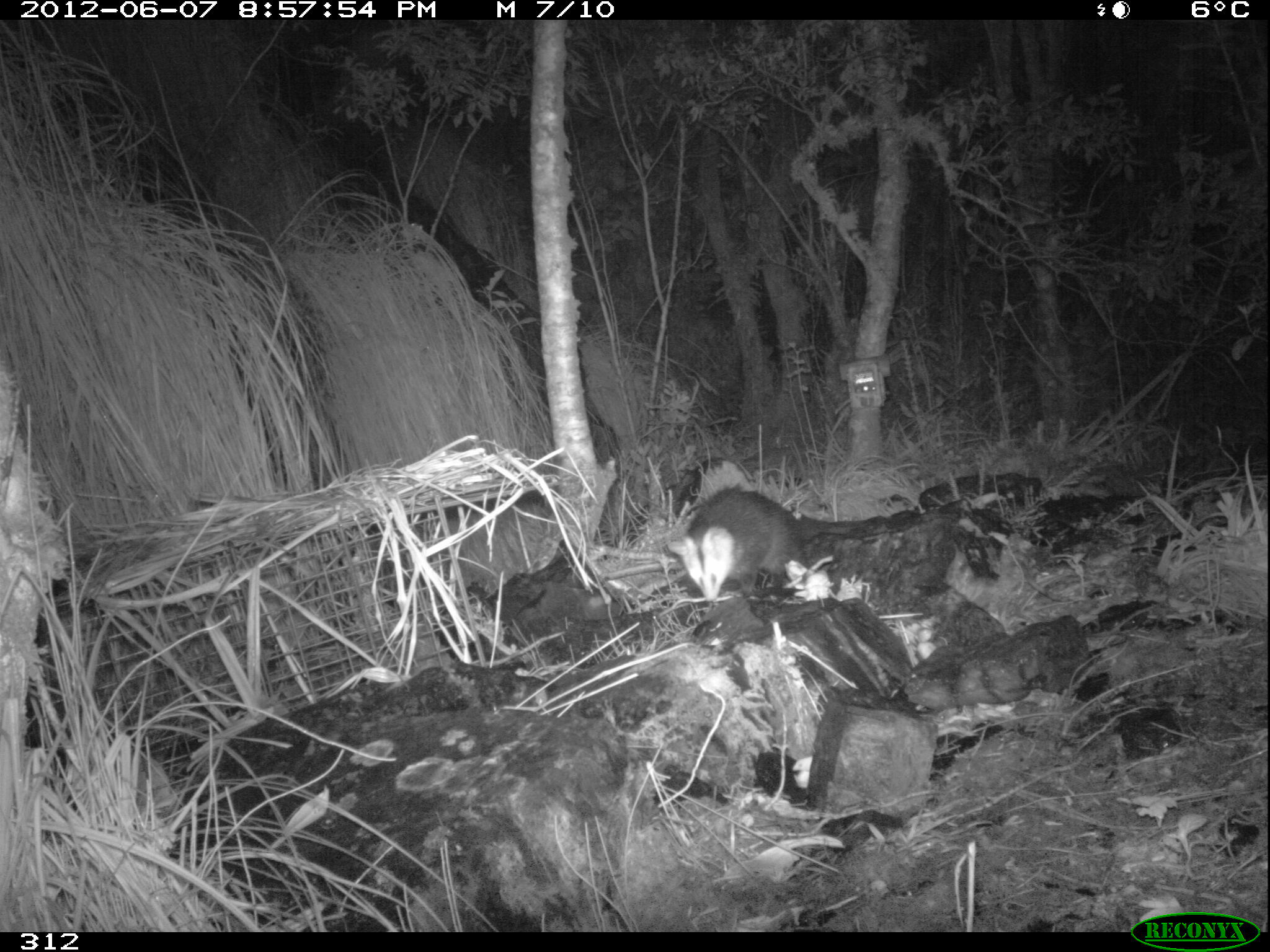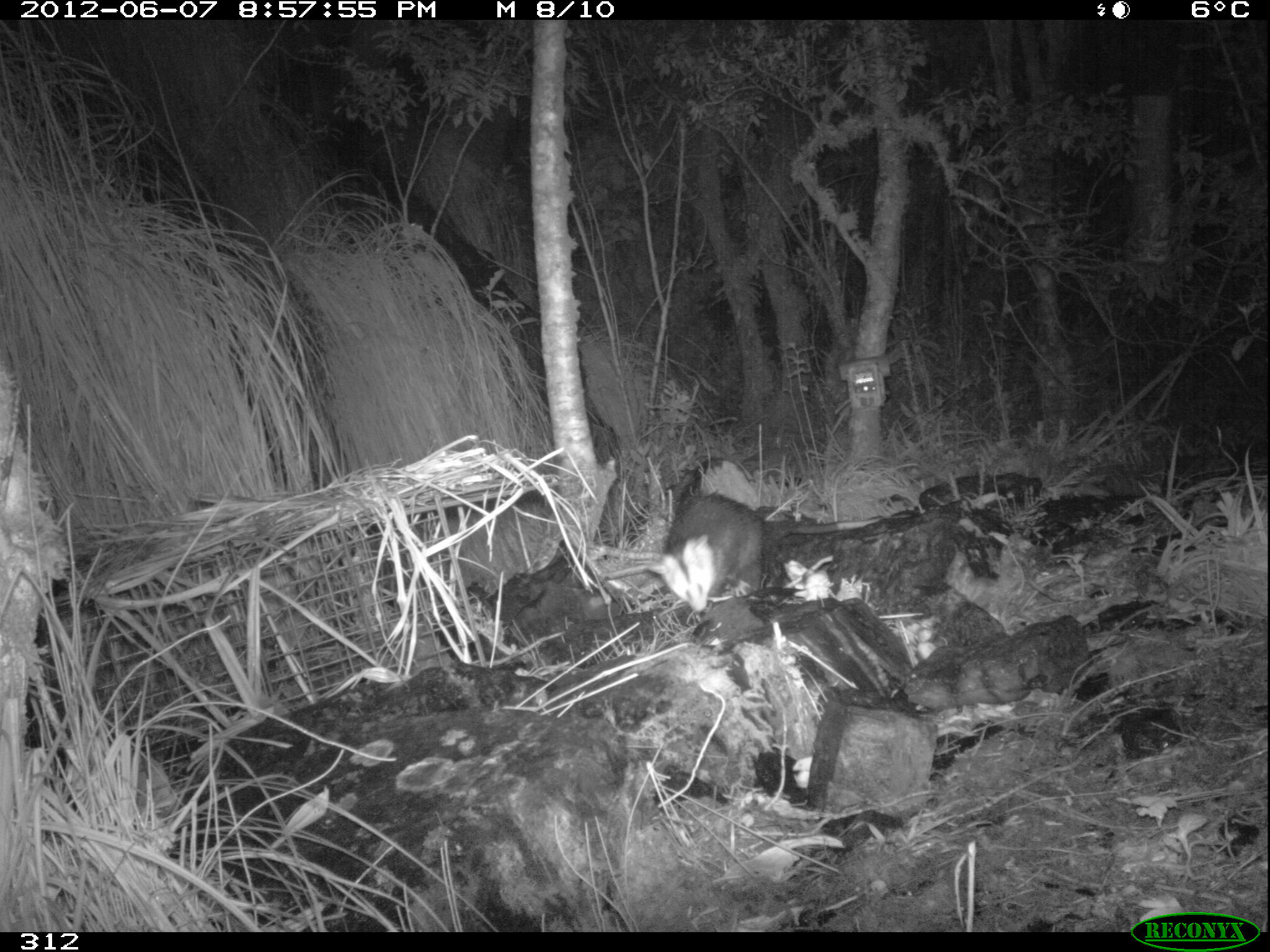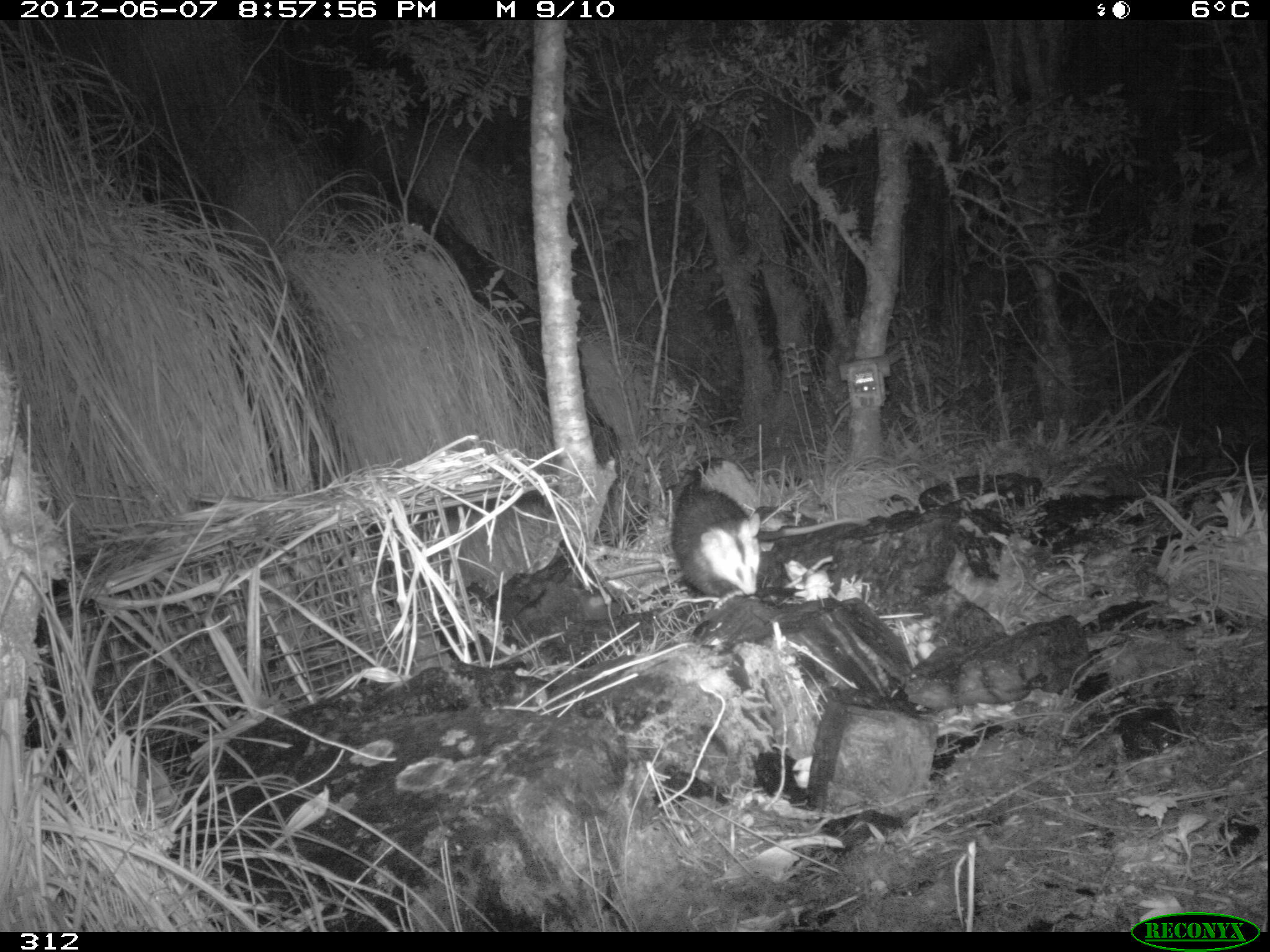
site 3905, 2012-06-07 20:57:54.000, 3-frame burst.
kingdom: Animalia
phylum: Chordata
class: Mammalia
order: Didelphimorphia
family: Didelphidae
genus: Didelphis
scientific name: Didelphis pernigra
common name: andean white-eared opossum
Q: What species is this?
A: Didelphis pernigra (andean white-eared opossum).